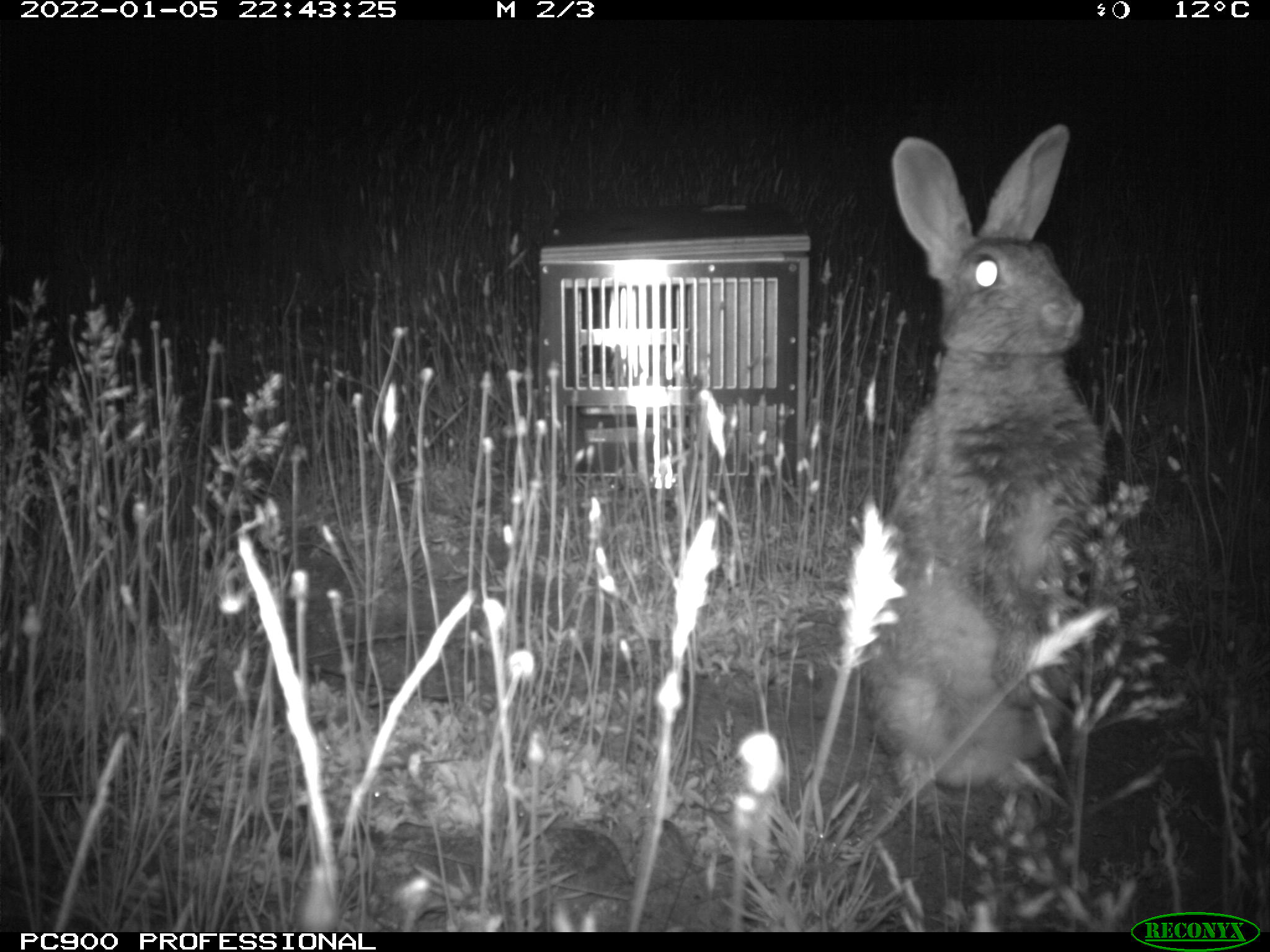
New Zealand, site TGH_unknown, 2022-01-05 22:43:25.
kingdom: Animalia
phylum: Chordata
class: Mammalia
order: Lagomorpha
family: Leporidae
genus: Oryctolagus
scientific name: Oryctolagus cuniculus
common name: european rabbit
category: rabbit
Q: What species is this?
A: Rabbit (european rabbit) (Oryctolagus cuniculus).